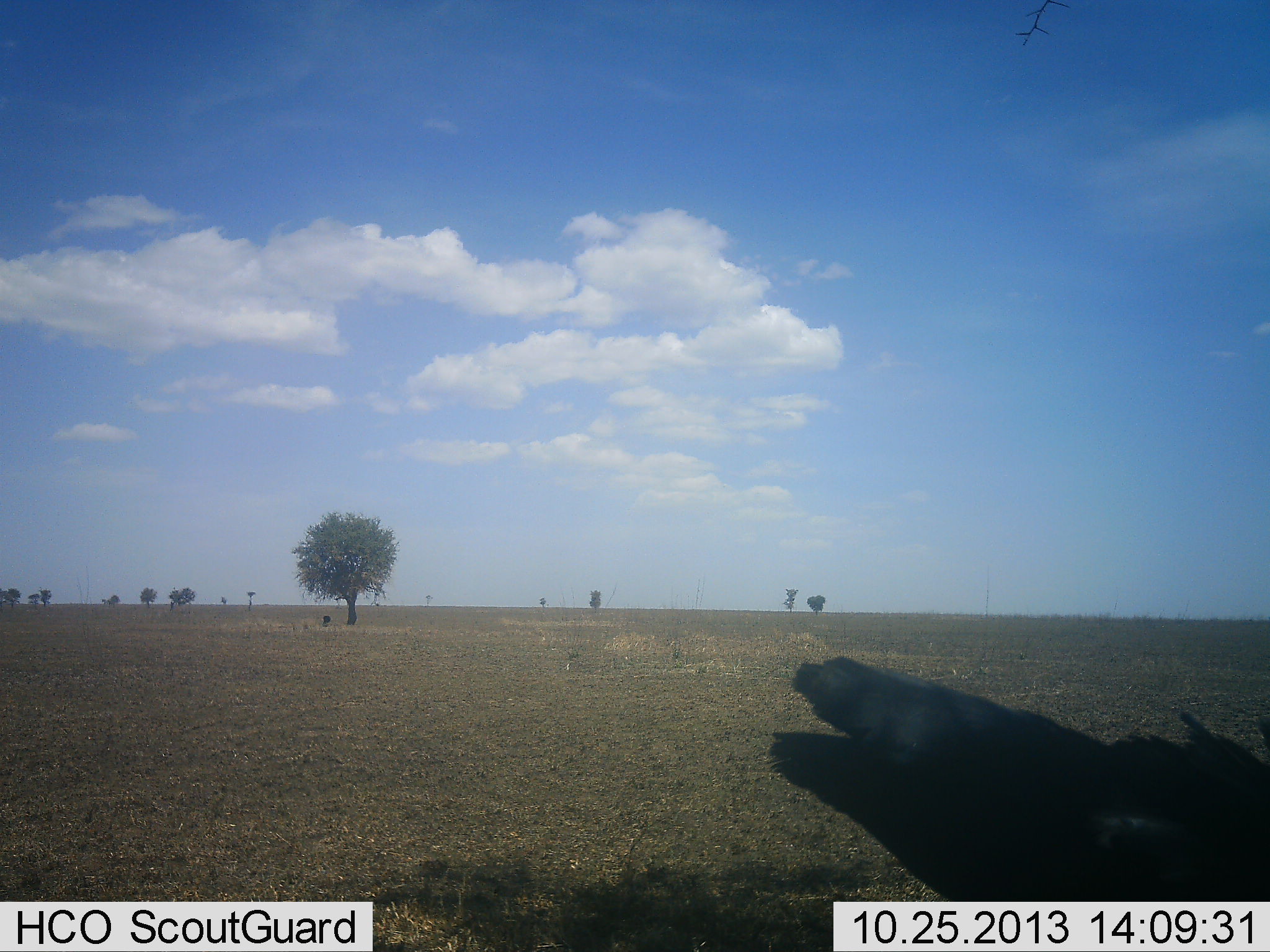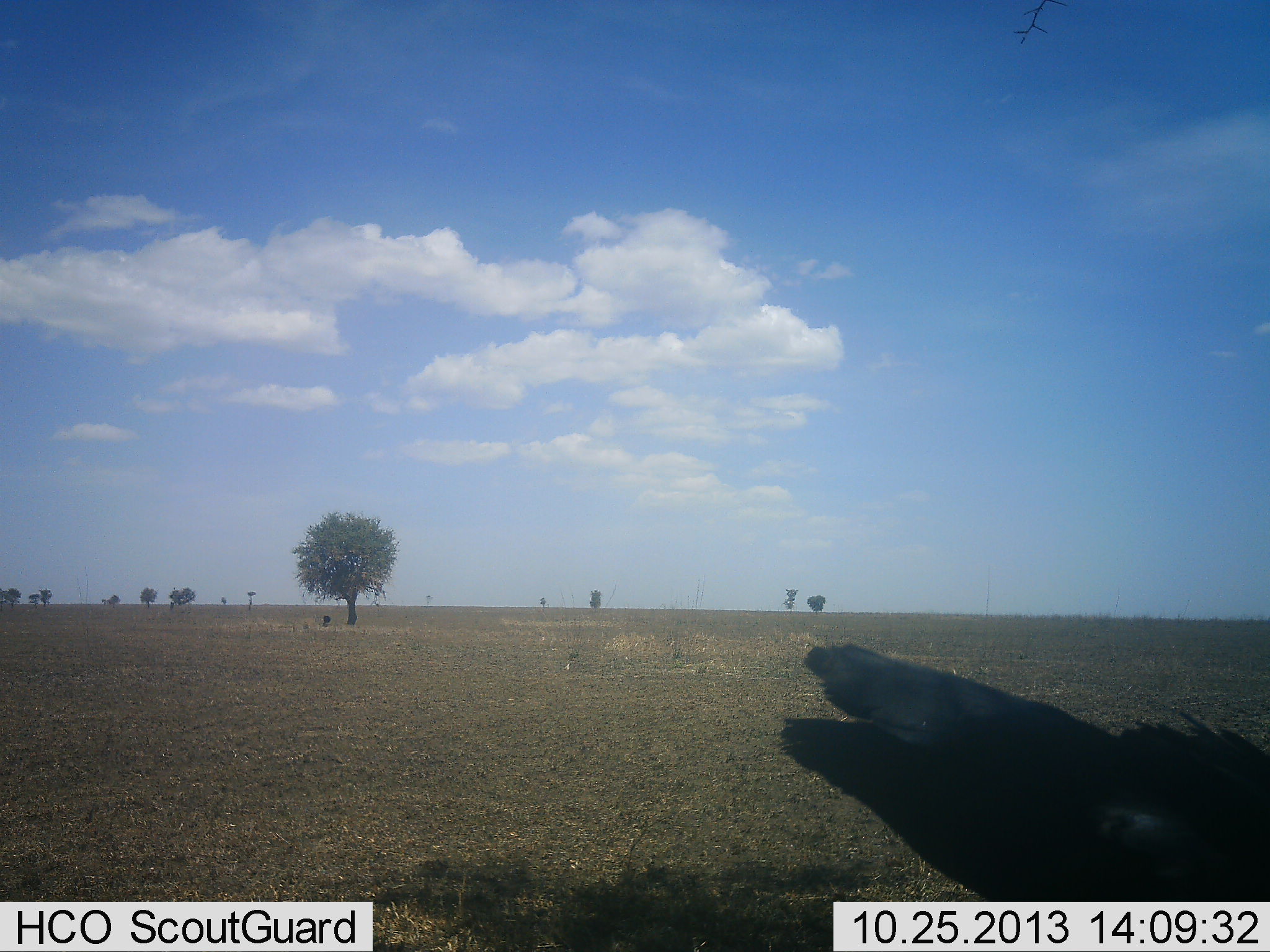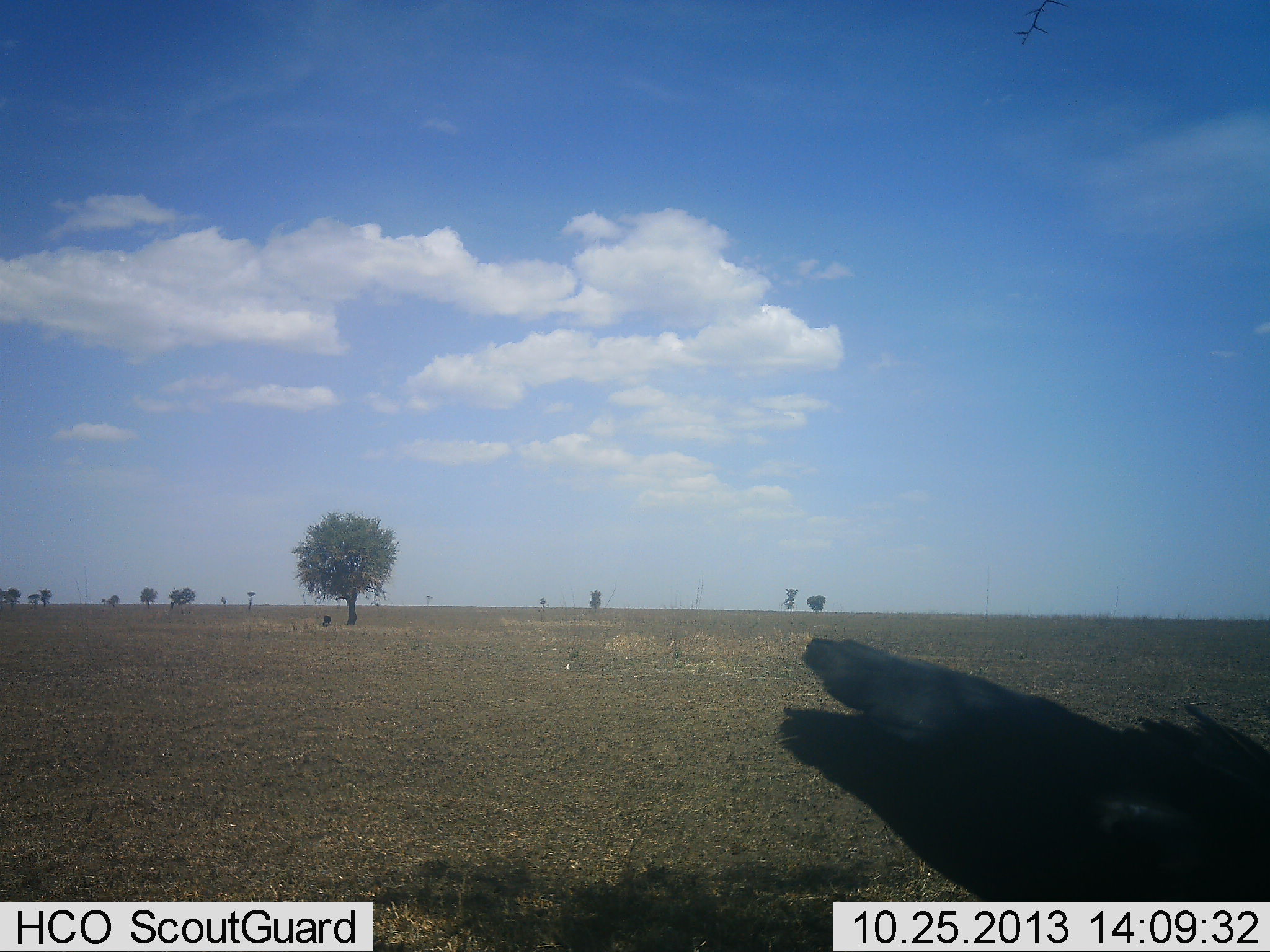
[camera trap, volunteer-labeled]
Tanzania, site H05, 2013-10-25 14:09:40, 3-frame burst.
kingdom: Animalia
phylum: Chordata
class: Aves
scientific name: Aves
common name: bird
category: otherbird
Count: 1.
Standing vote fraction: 50%.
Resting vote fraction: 0%.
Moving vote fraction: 0%.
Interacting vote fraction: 0%.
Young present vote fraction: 0%.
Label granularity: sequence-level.